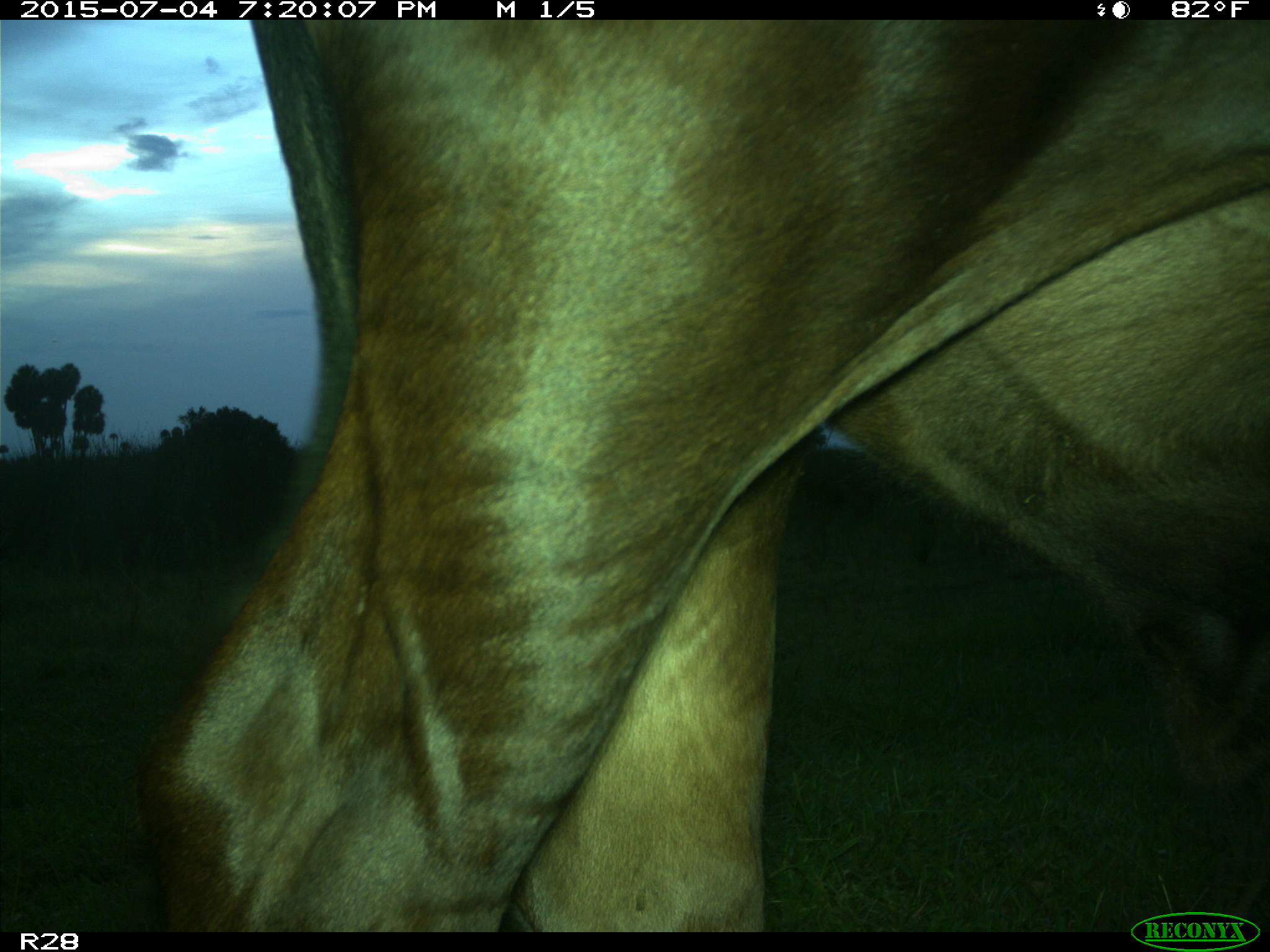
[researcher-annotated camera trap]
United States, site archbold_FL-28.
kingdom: Animalia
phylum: Chordata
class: Mammalia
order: Artiodactyla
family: Bovidae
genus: Bos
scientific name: Bos taurus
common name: domestic cow